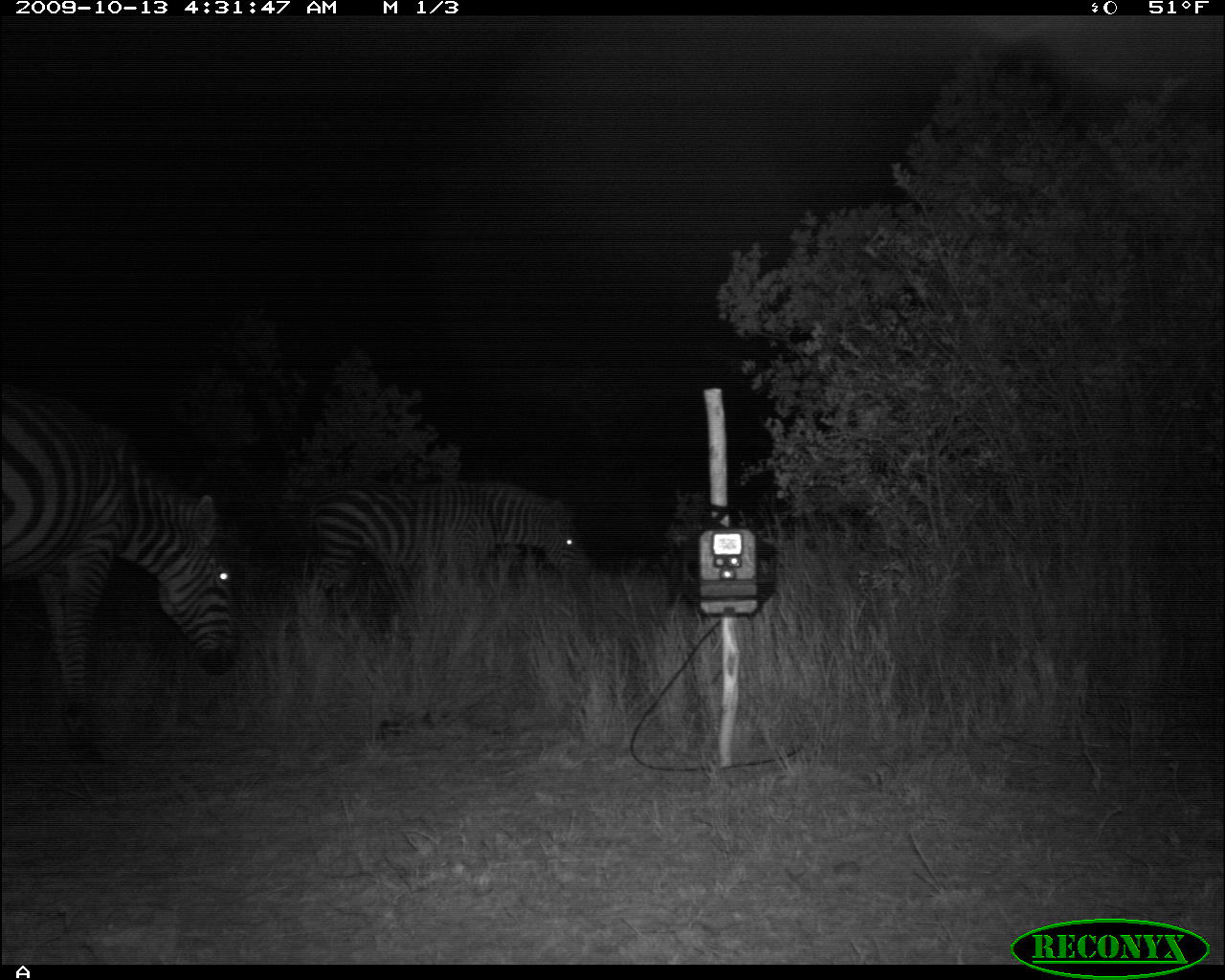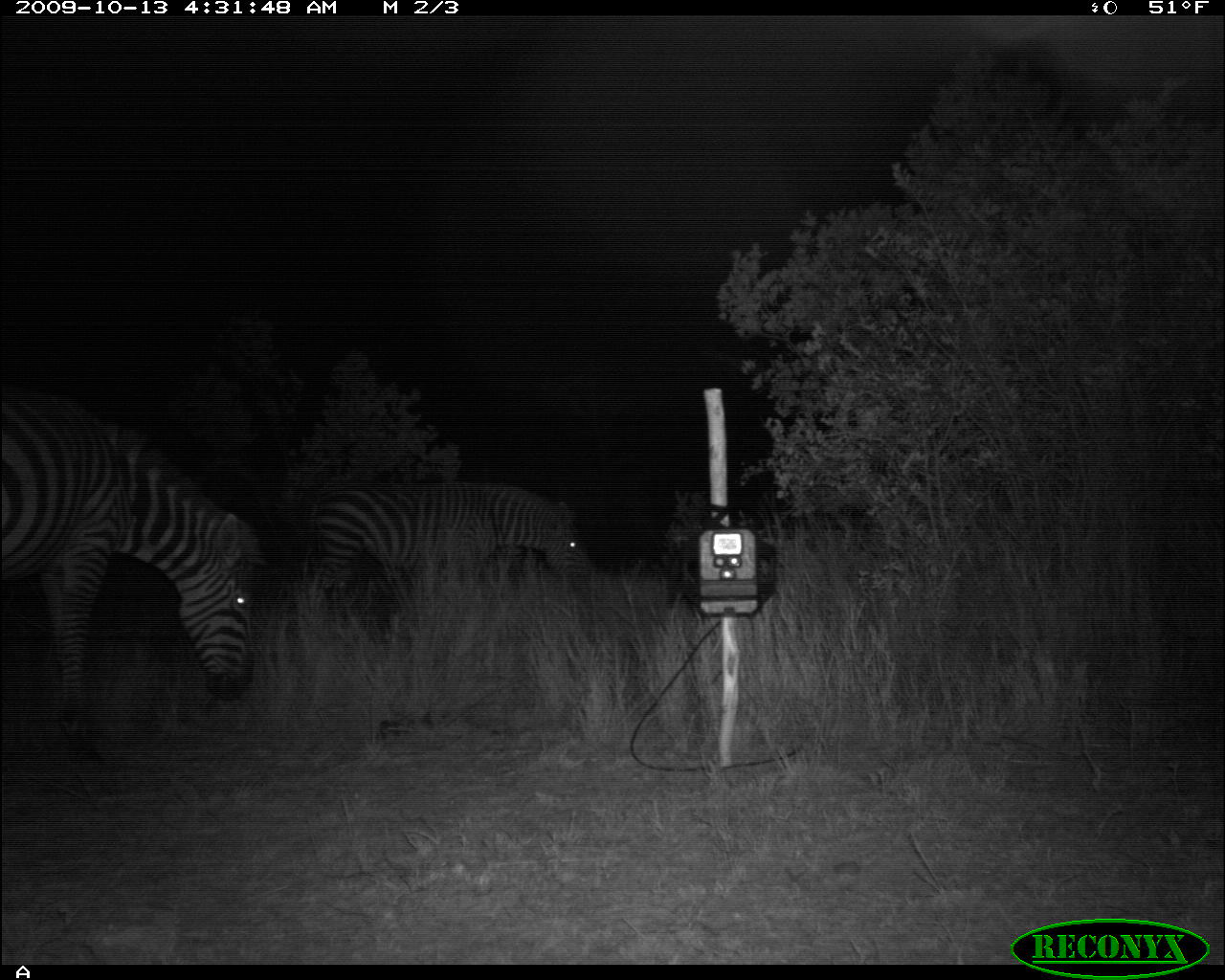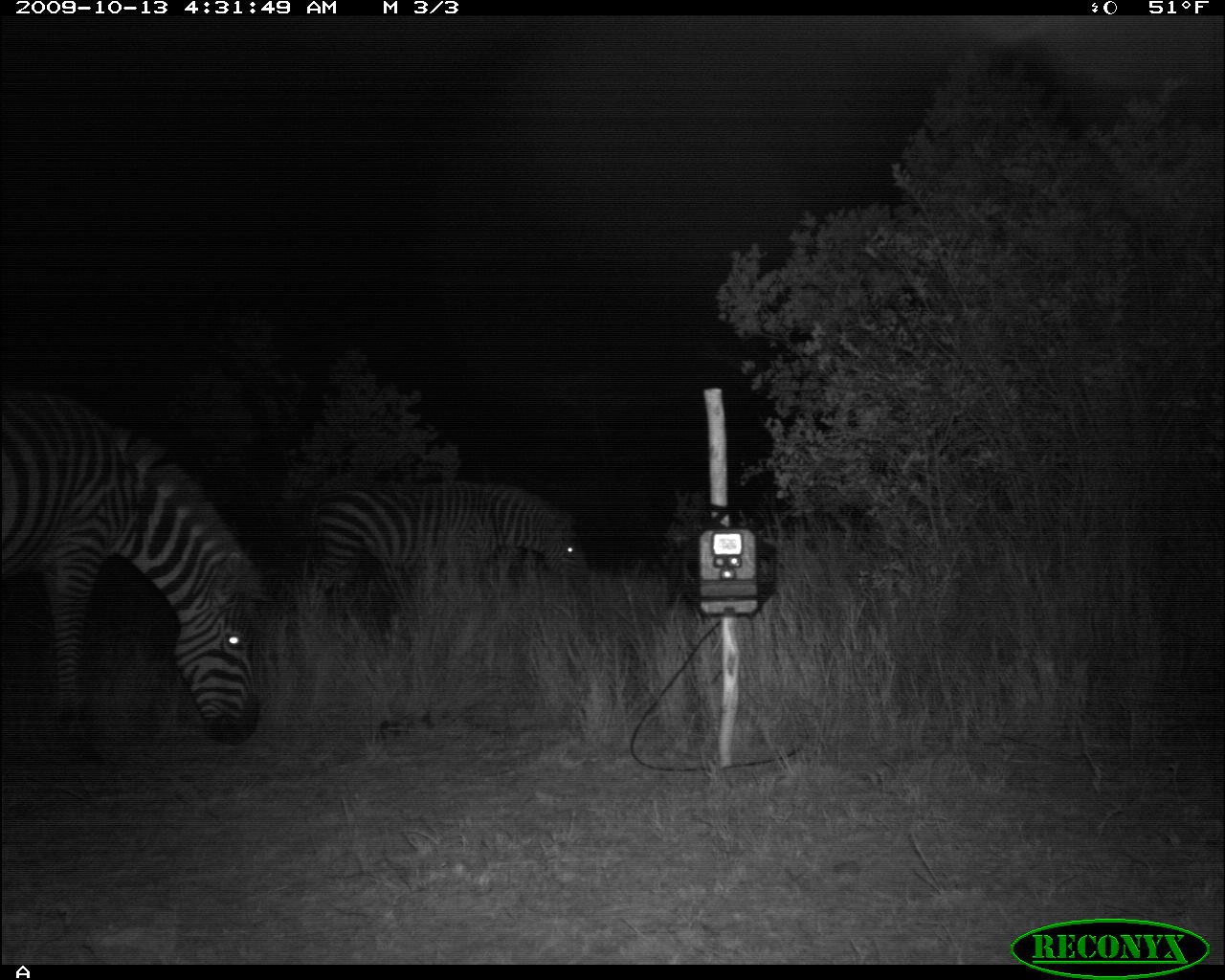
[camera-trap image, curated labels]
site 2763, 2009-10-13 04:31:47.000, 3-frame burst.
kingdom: Animalia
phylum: Chordata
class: Mammalia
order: Perissodactyla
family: Equidae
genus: Equus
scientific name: Equus quagga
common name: plains zebra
Equus quagga (plains zebra), count 2.